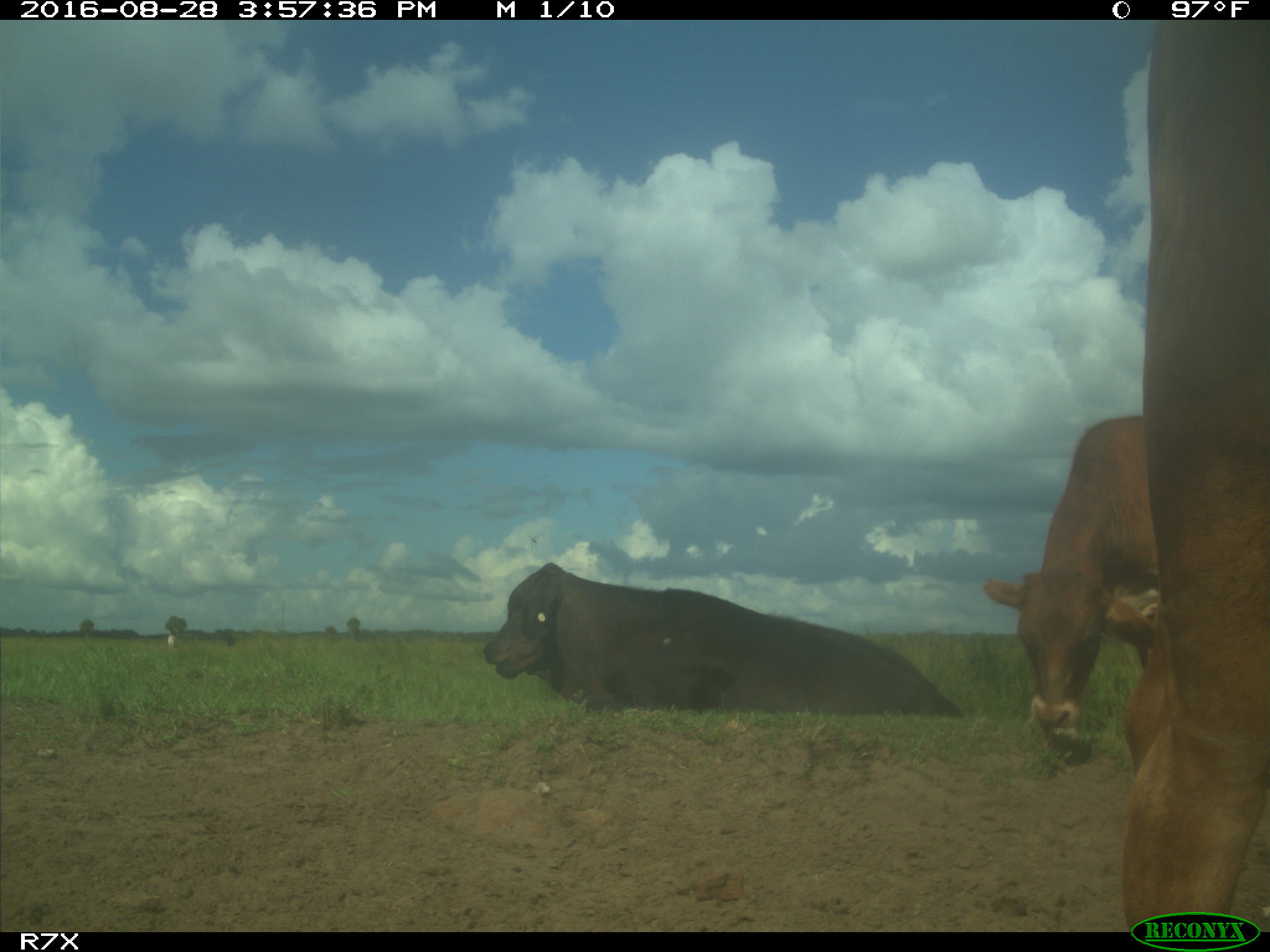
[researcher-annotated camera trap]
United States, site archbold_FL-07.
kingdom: Animalia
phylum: Chordata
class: Mammalia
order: Artiodactyla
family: Bovidae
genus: Bos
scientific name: Bos taurus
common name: domestic cow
Bos taurus (domestic cow).